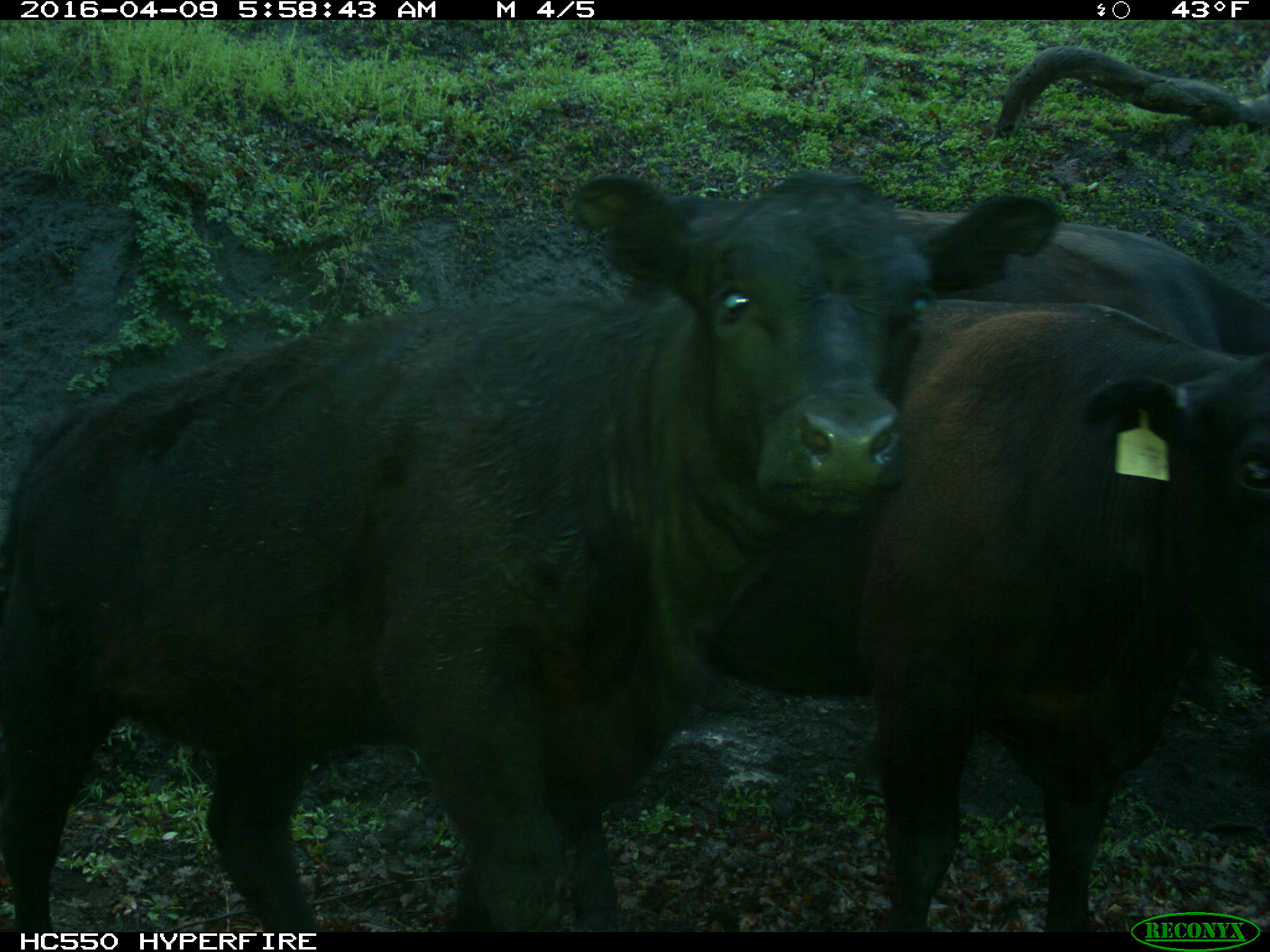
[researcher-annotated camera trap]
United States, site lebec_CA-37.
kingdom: Animalia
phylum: Chordata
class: Mammalia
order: Artiodactyla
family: Bovidae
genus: Bos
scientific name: Bos taurus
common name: domestic cow